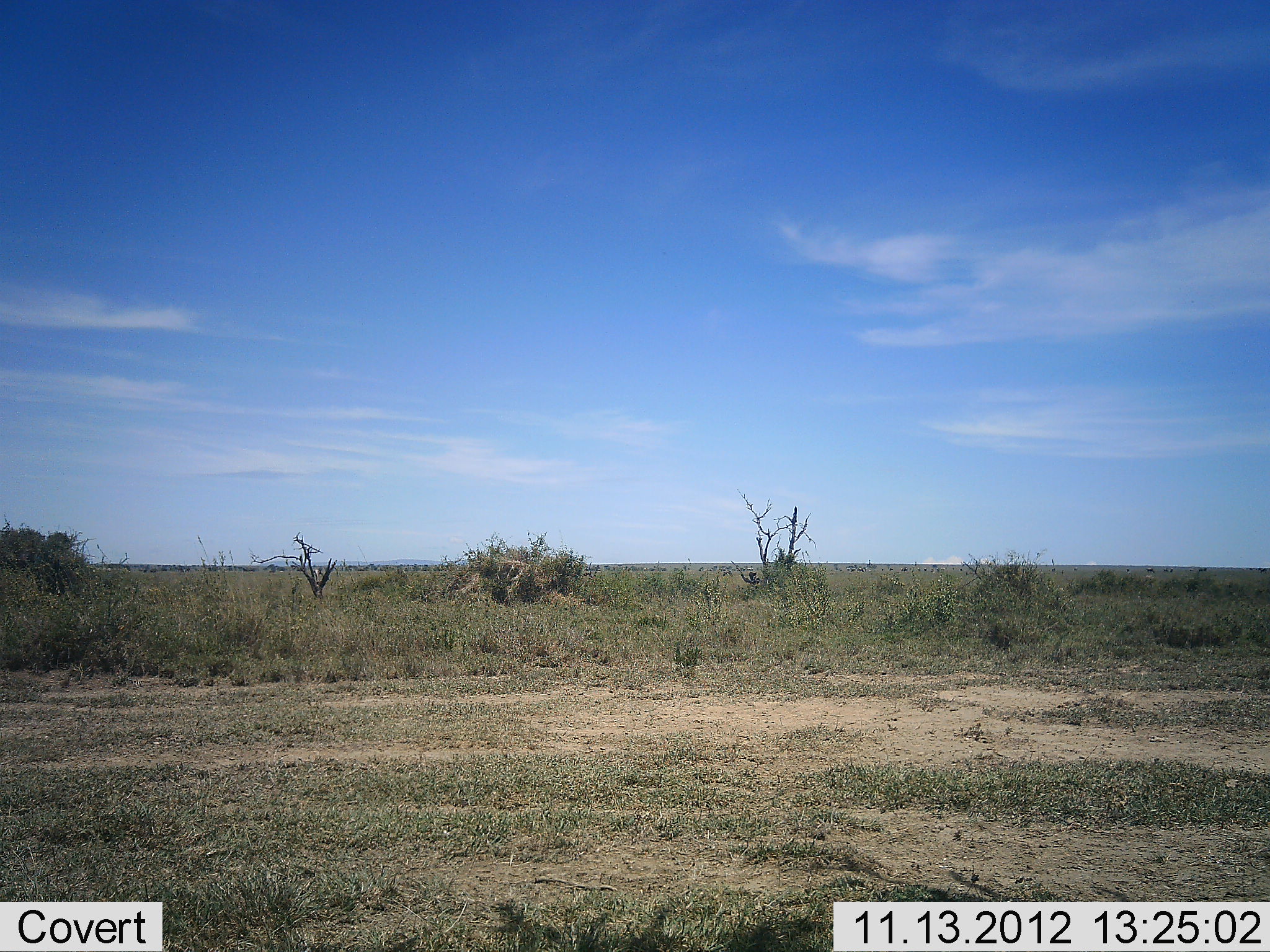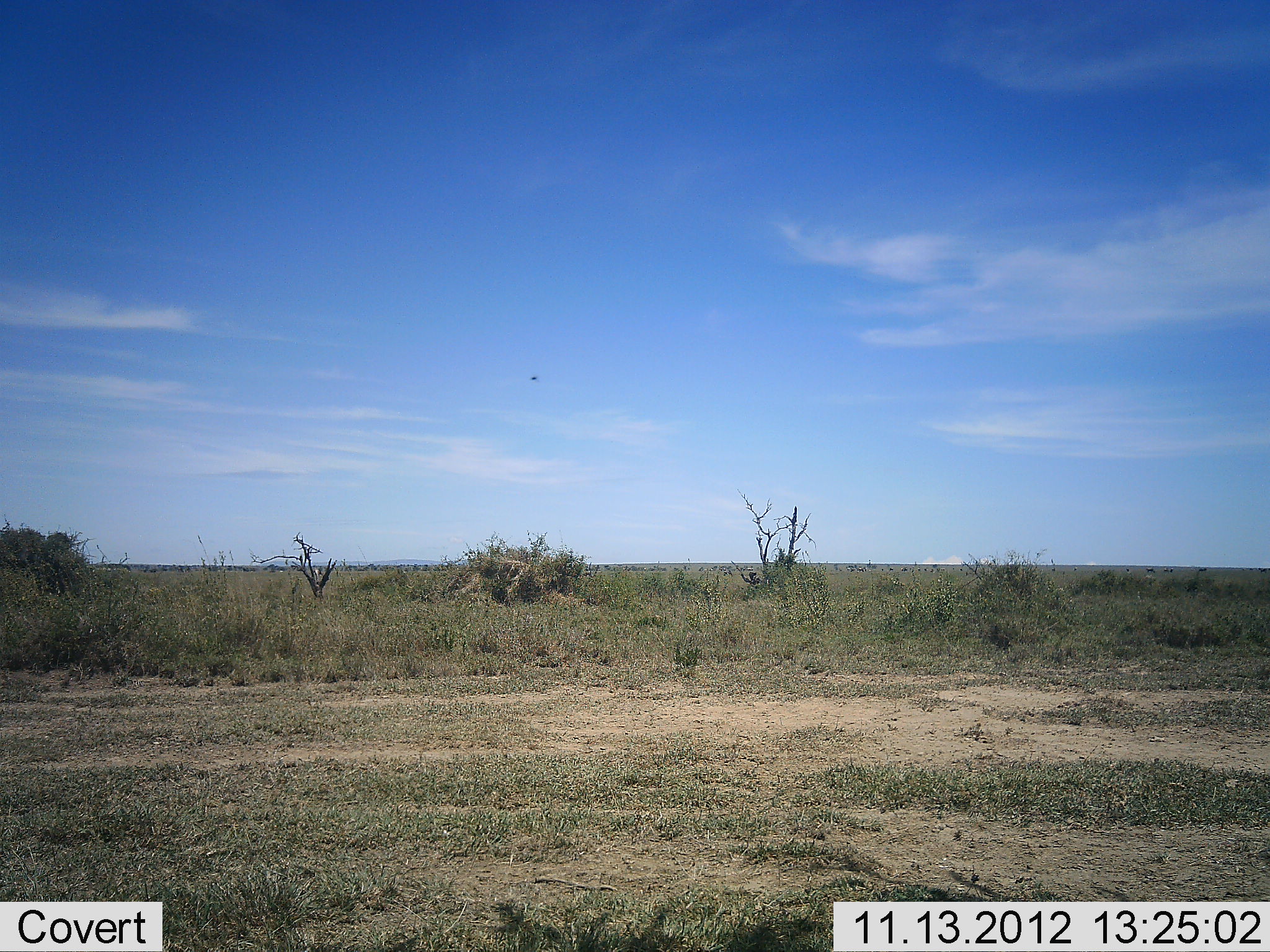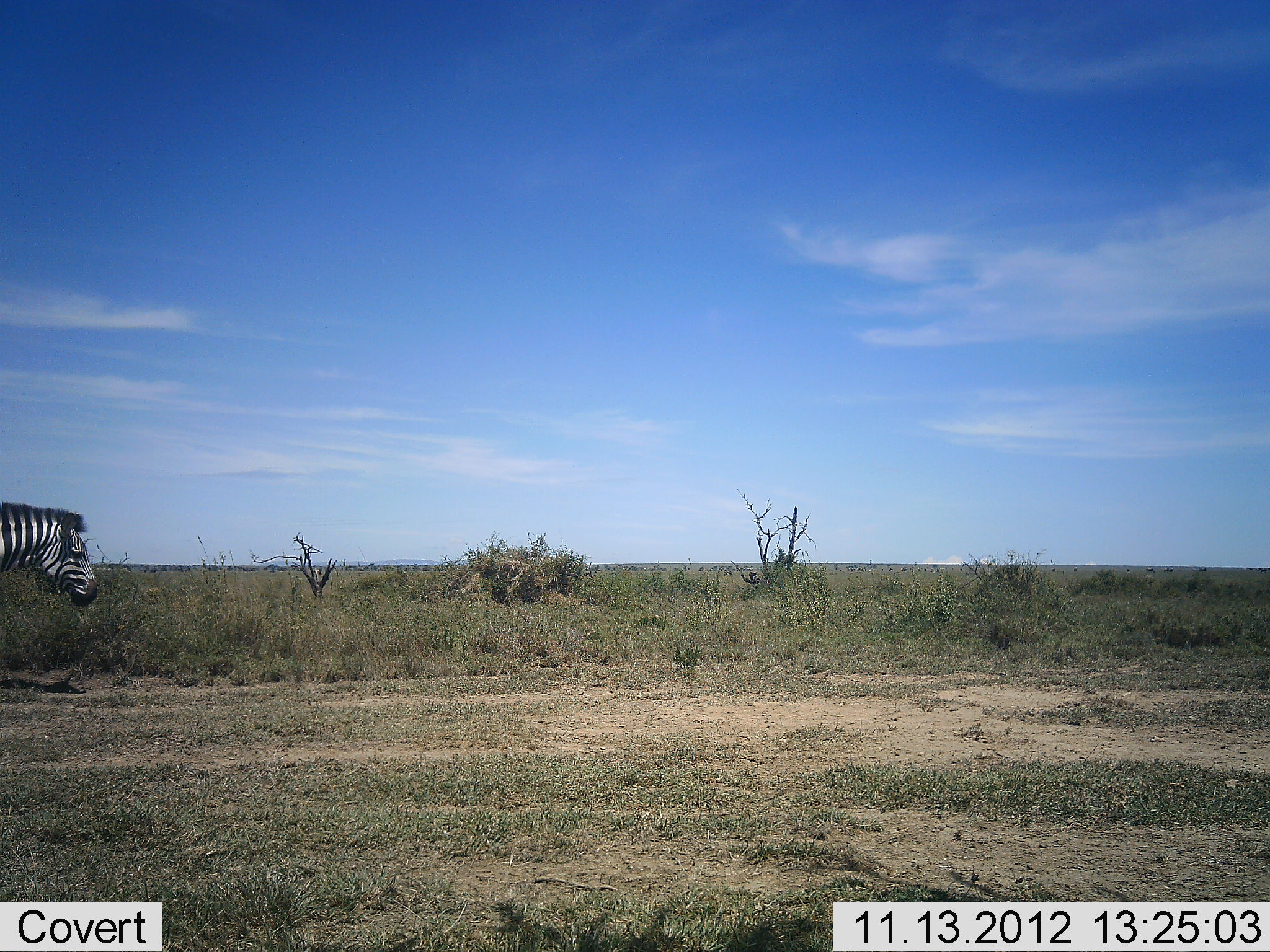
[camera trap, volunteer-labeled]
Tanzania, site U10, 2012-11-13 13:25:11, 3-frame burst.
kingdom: Animalia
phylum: Chordata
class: Mammalia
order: Perissodactyla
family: Equidae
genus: Equus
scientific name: Equus quagga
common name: plains zebra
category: zebra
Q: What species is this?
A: Zebra (plains zebra) (Equus quagga).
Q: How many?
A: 1.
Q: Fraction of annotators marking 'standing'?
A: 0%.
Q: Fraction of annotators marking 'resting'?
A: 10%.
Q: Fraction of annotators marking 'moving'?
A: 100%.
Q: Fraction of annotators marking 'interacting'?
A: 0%.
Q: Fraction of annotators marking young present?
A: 0%.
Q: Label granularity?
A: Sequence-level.